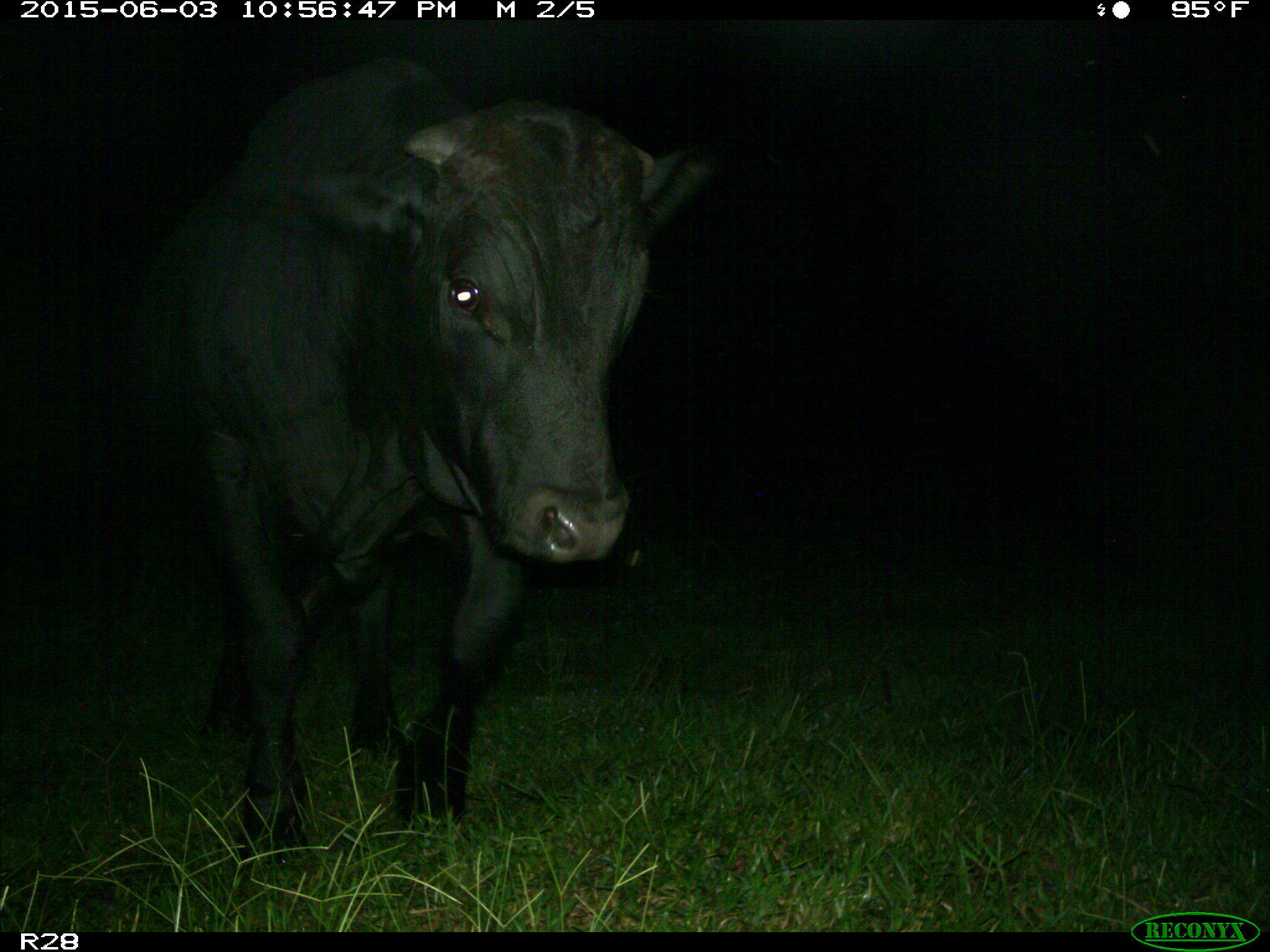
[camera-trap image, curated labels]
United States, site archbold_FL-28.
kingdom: Animalia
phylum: Chordata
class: Mammalia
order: Artiodactyla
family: Bovidae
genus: Bos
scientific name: Bos taurus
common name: domestic cow